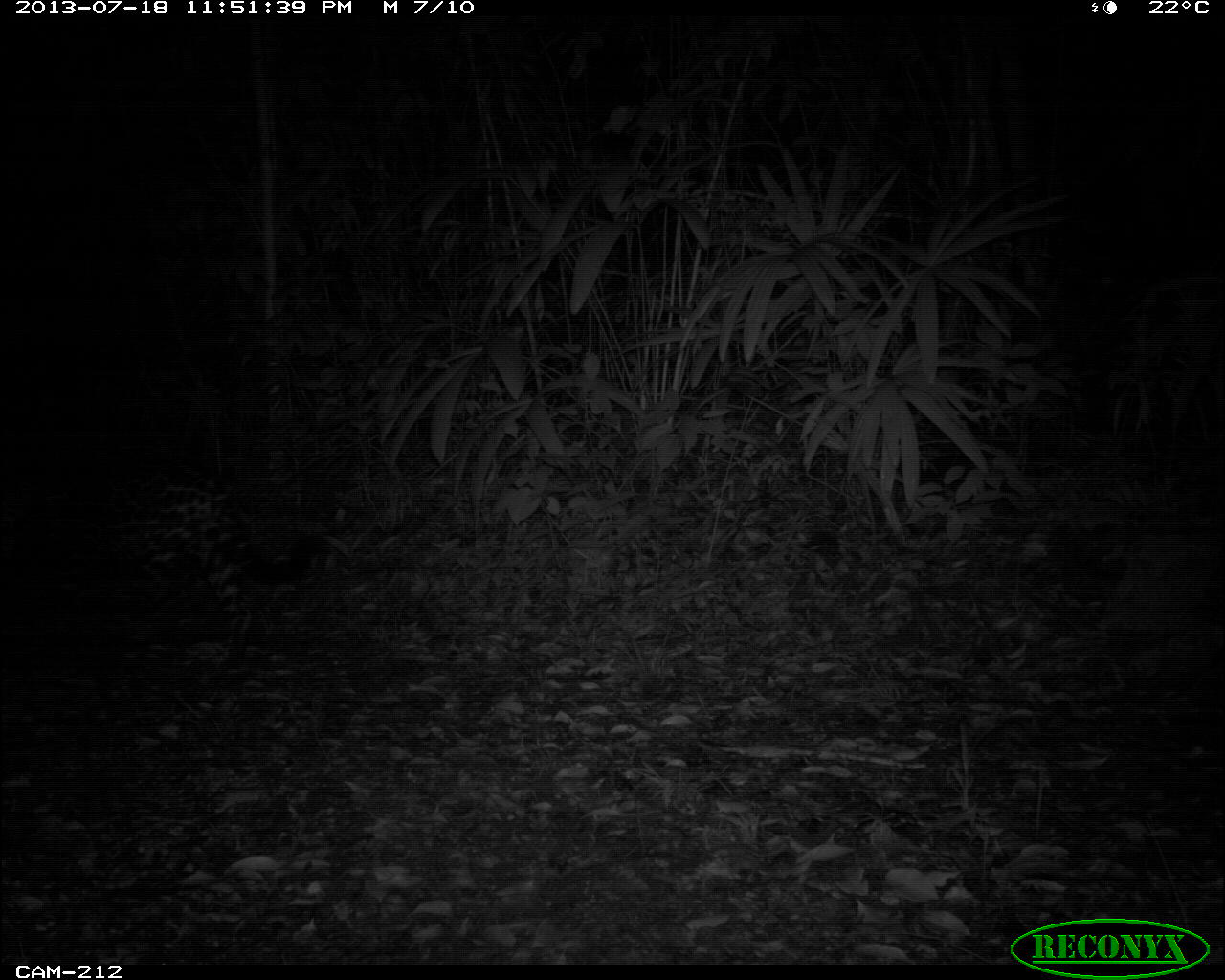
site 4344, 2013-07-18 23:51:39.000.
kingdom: Animalia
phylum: Chordata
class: Mammalia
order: Carnivora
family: Felidae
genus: Panthera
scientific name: Panthera onca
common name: jaguar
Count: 1.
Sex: female.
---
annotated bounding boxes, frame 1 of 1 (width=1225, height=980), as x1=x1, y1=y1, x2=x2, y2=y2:
panthera onca: x1=0, y1=473, x2=308, y2=677